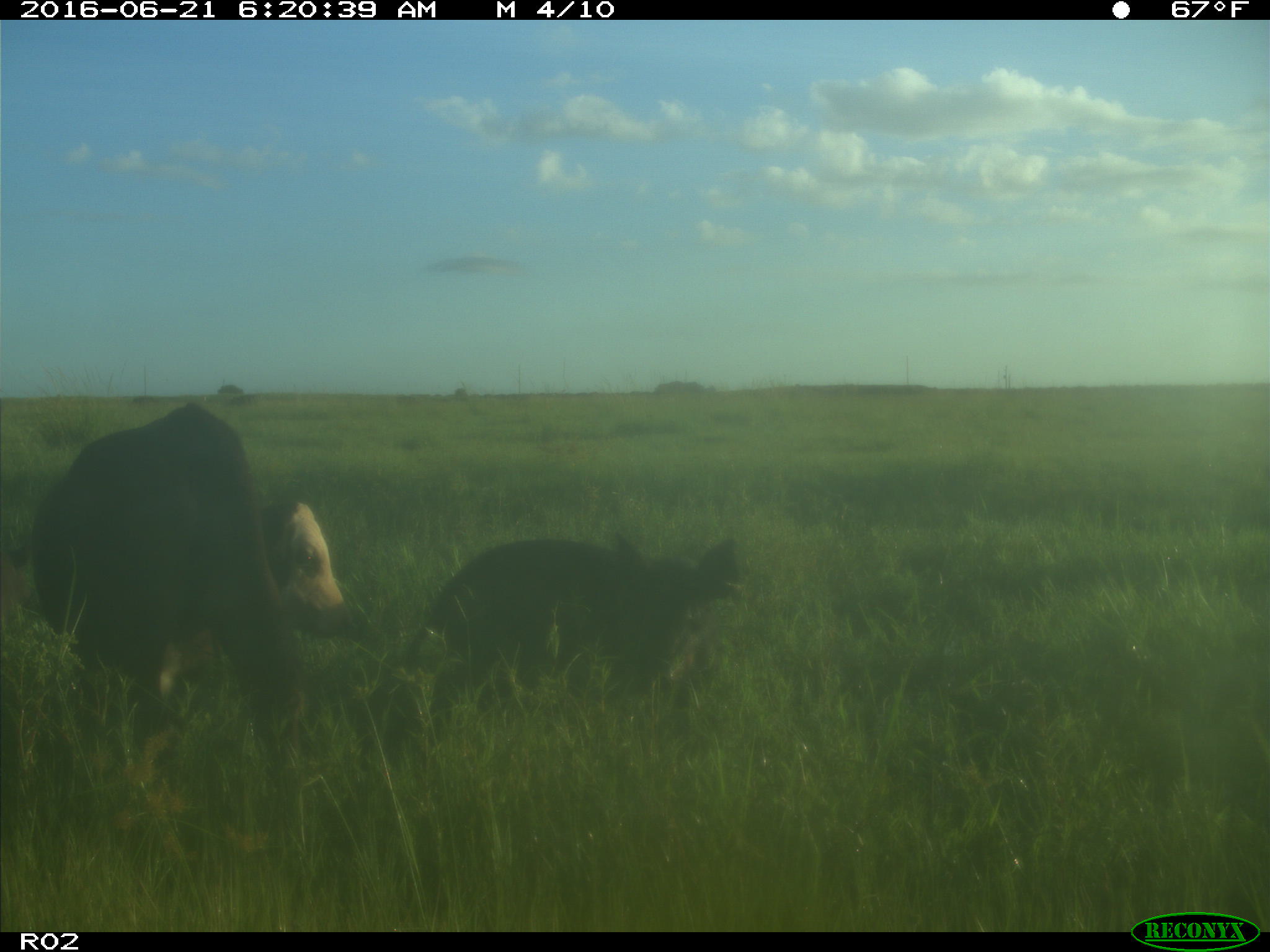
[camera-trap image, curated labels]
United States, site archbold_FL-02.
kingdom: Animalia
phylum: Chordata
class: Mammalia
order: Artiodactyla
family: Suidae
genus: Sus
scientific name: Sus scrofa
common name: wild boar